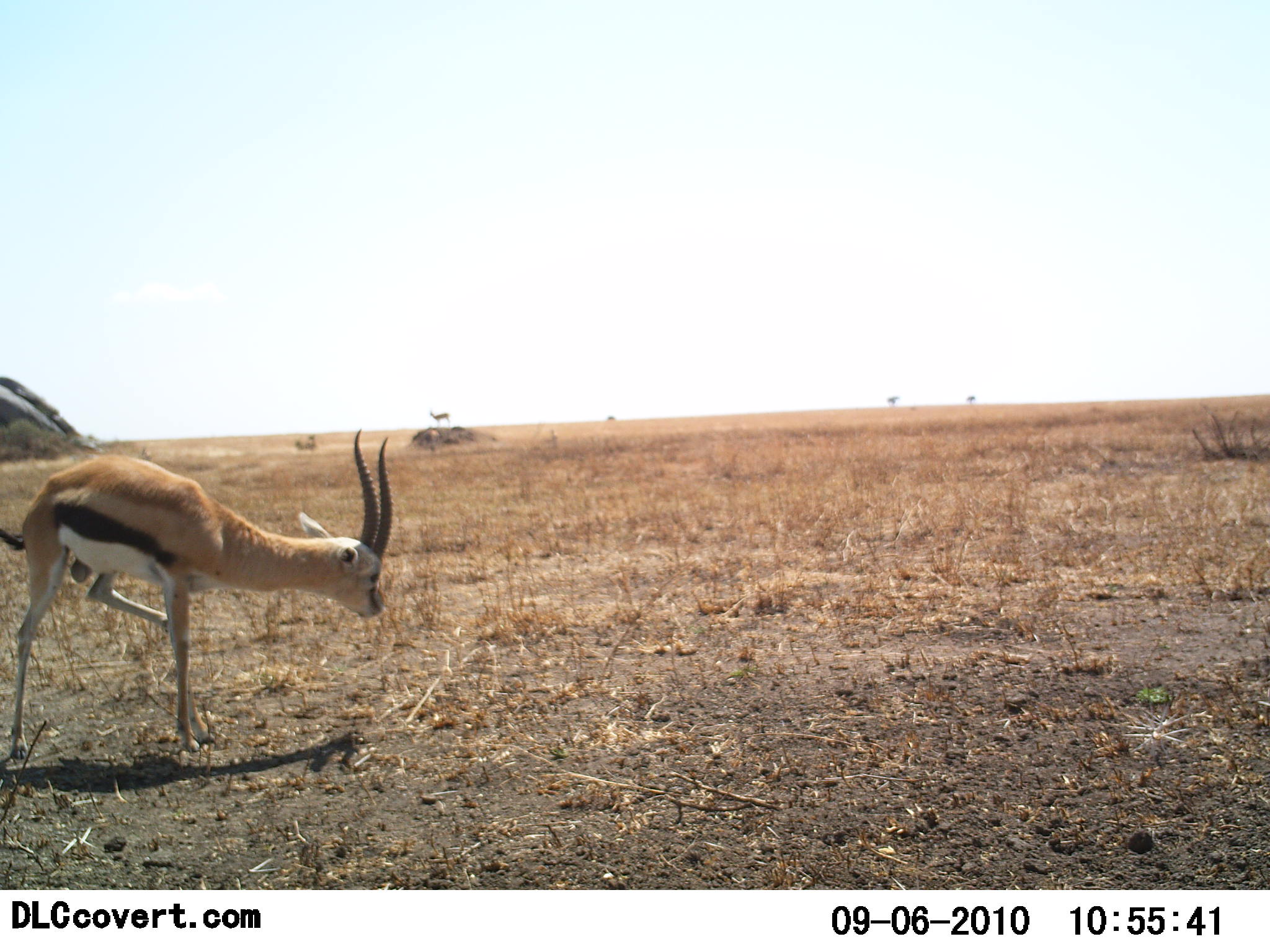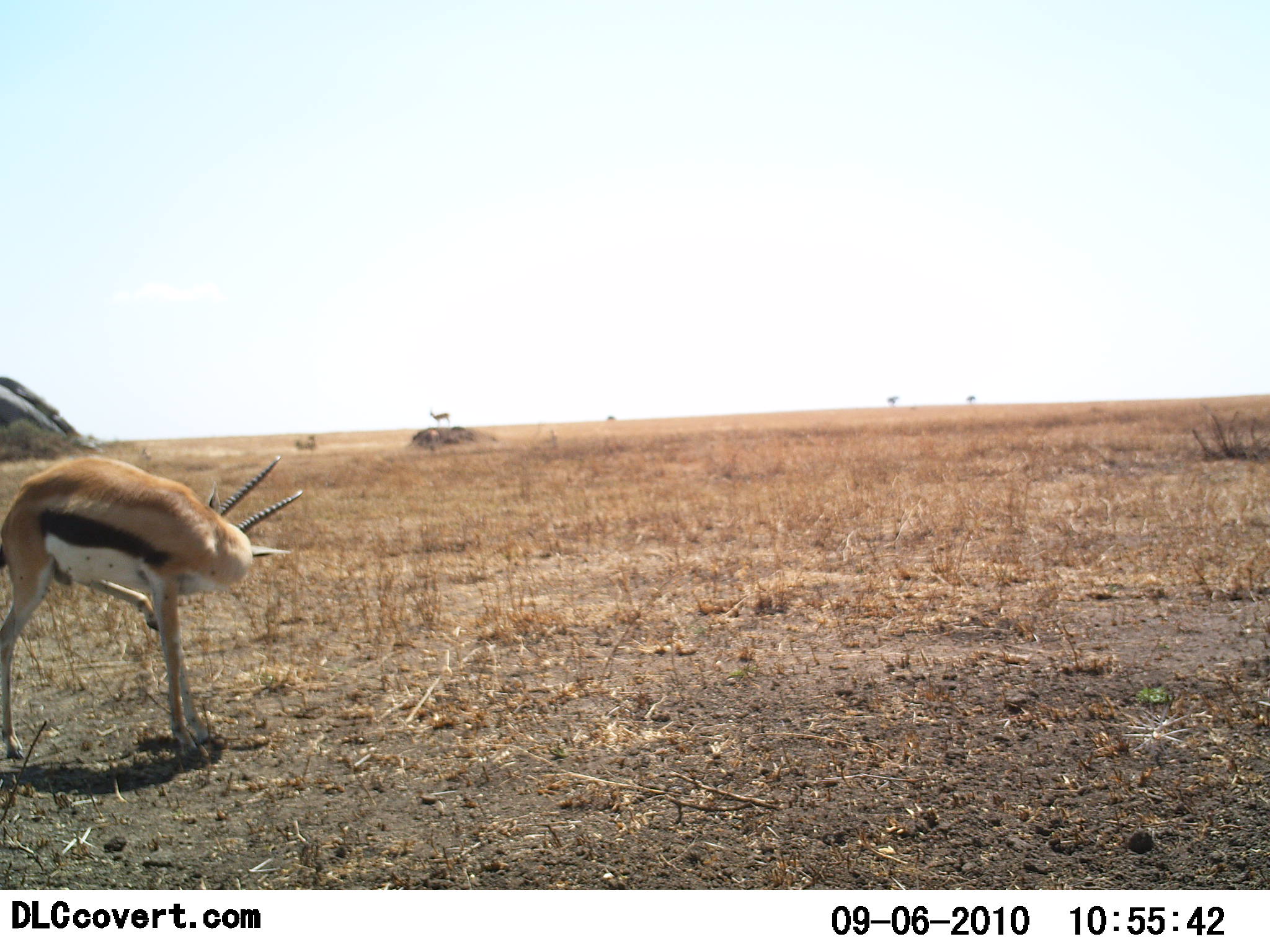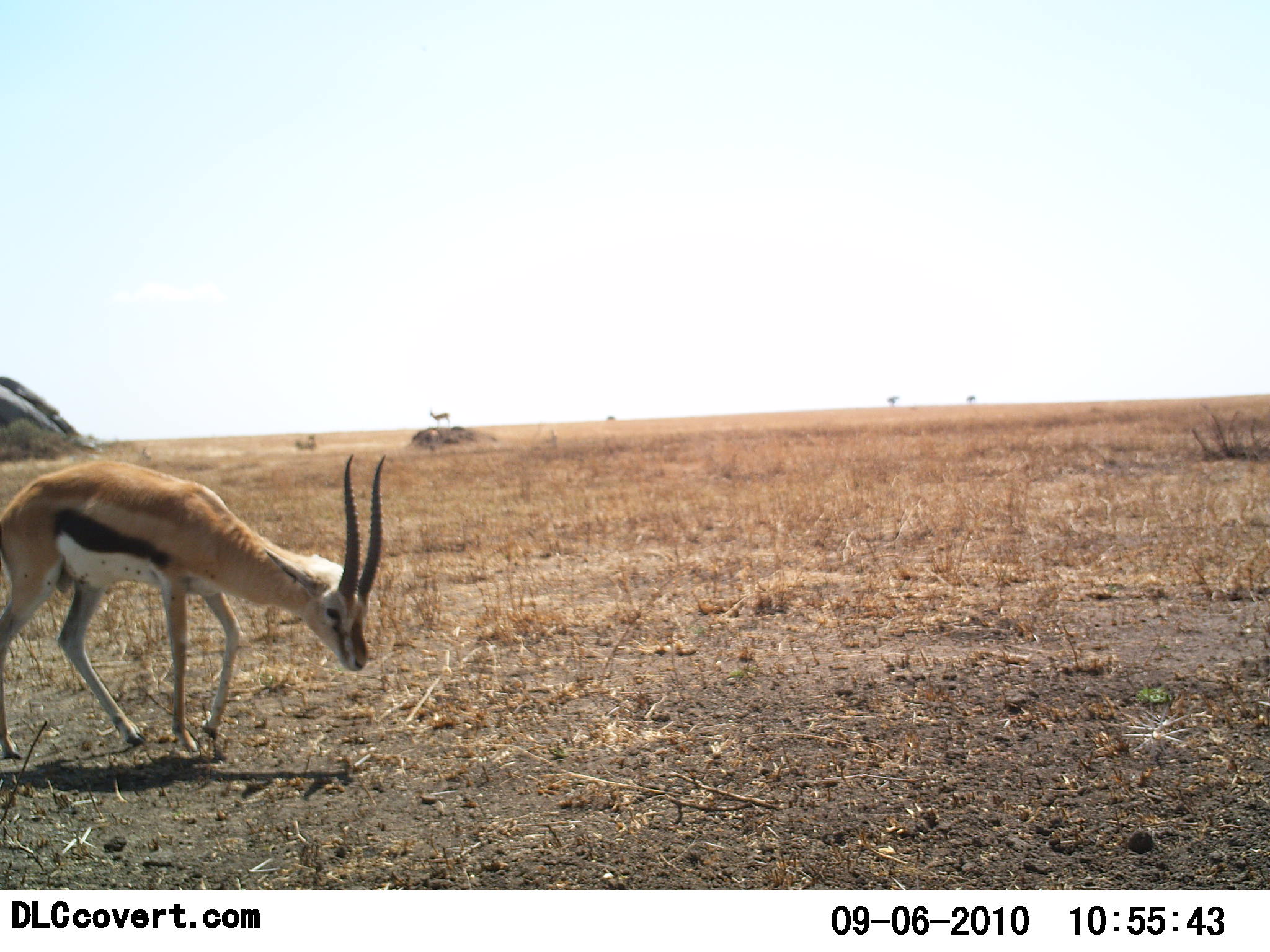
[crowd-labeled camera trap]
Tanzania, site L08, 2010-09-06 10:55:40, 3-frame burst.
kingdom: Animalia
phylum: Chordata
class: Mammalia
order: Artiodactyla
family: Bovidae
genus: Eudorcas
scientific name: Eudorcas thomsonii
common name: thomson's gazelle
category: gazellethomsons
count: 1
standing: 93%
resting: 0%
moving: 7%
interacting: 7%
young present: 0%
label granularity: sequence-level